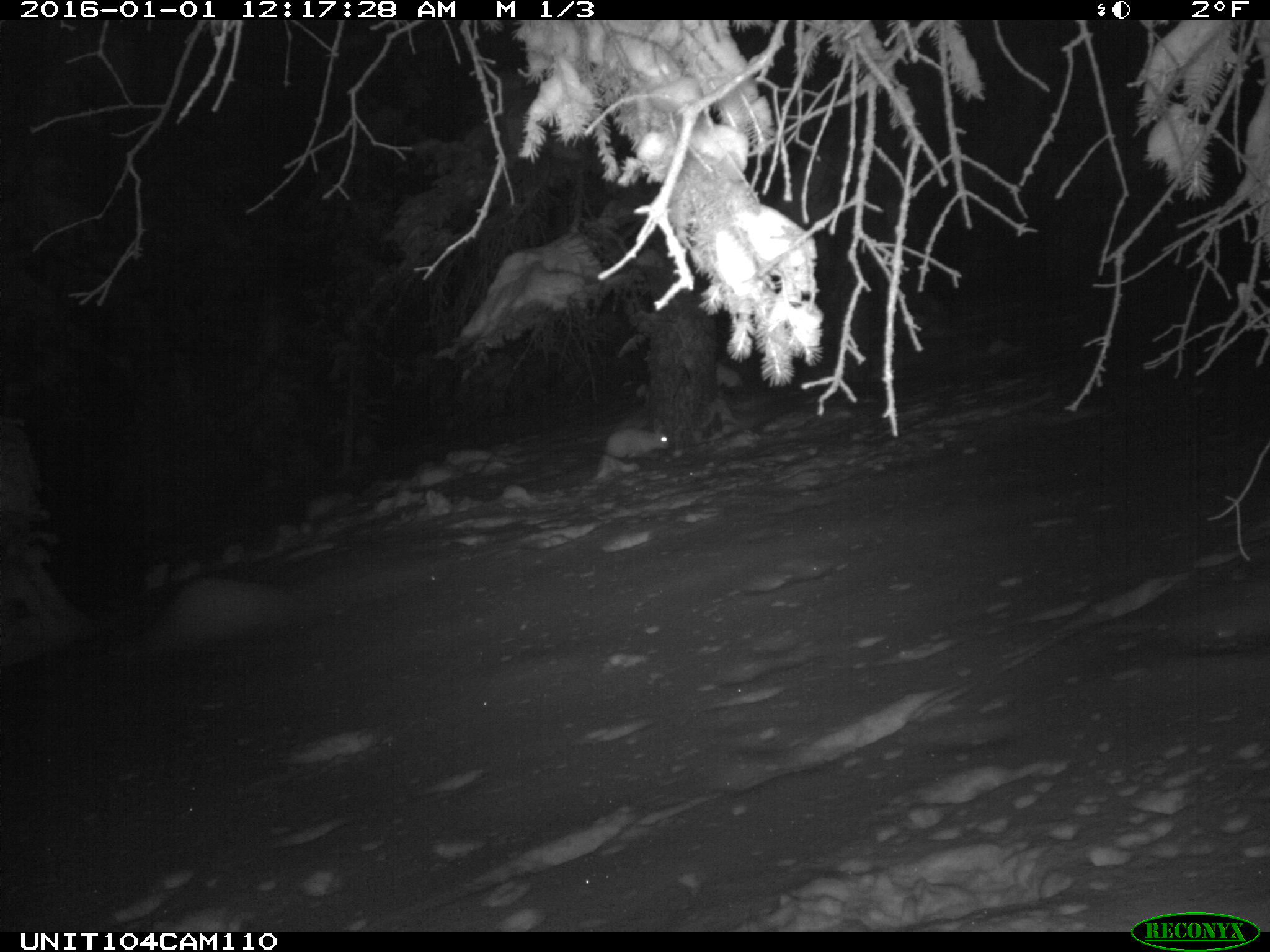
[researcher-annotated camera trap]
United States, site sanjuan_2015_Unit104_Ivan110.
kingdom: Animalia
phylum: Chordata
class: Mammalia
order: Lagomorpha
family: Leporidae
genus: Lepus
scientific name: Lepus americanus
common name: snowshoe hare